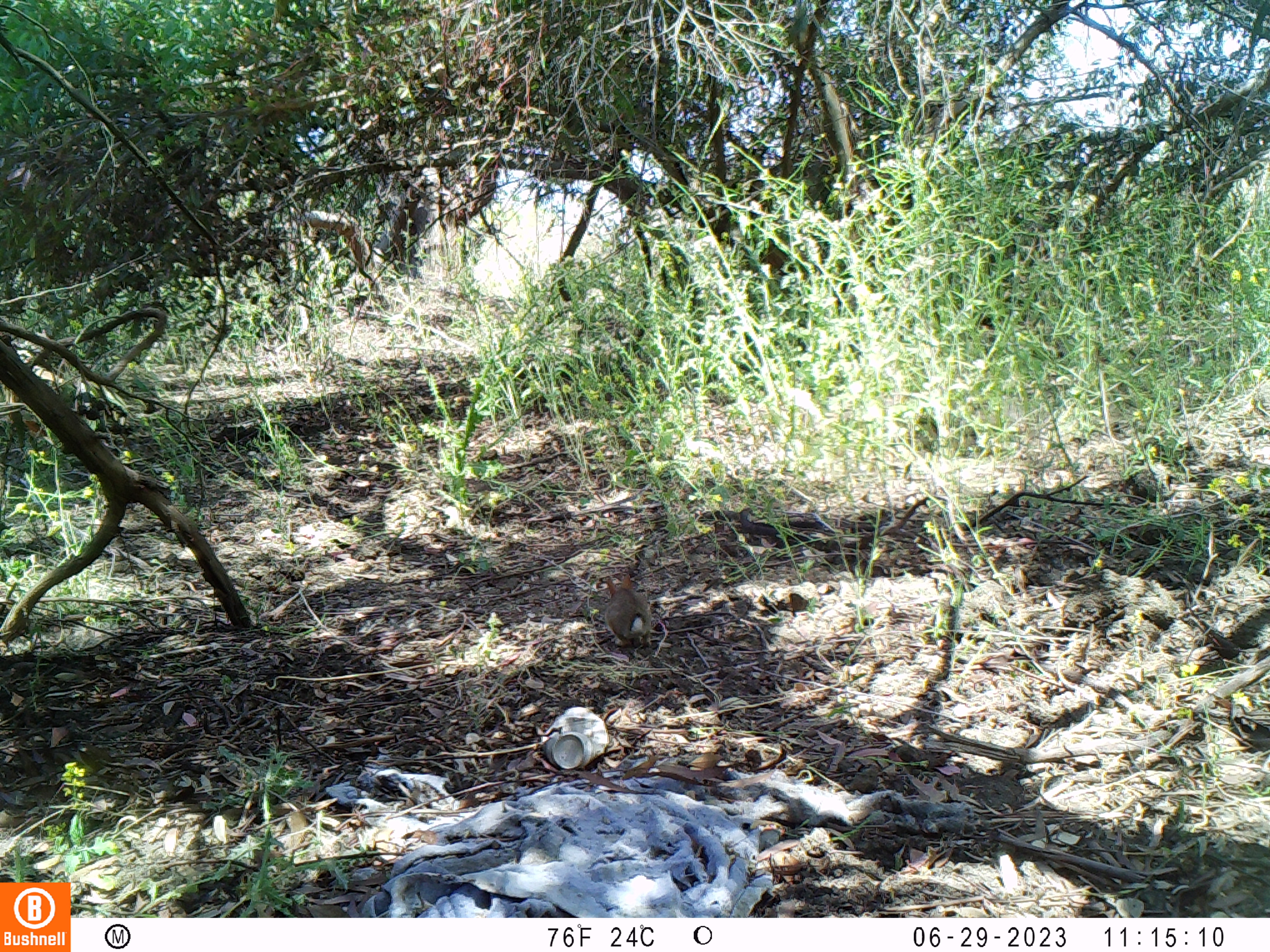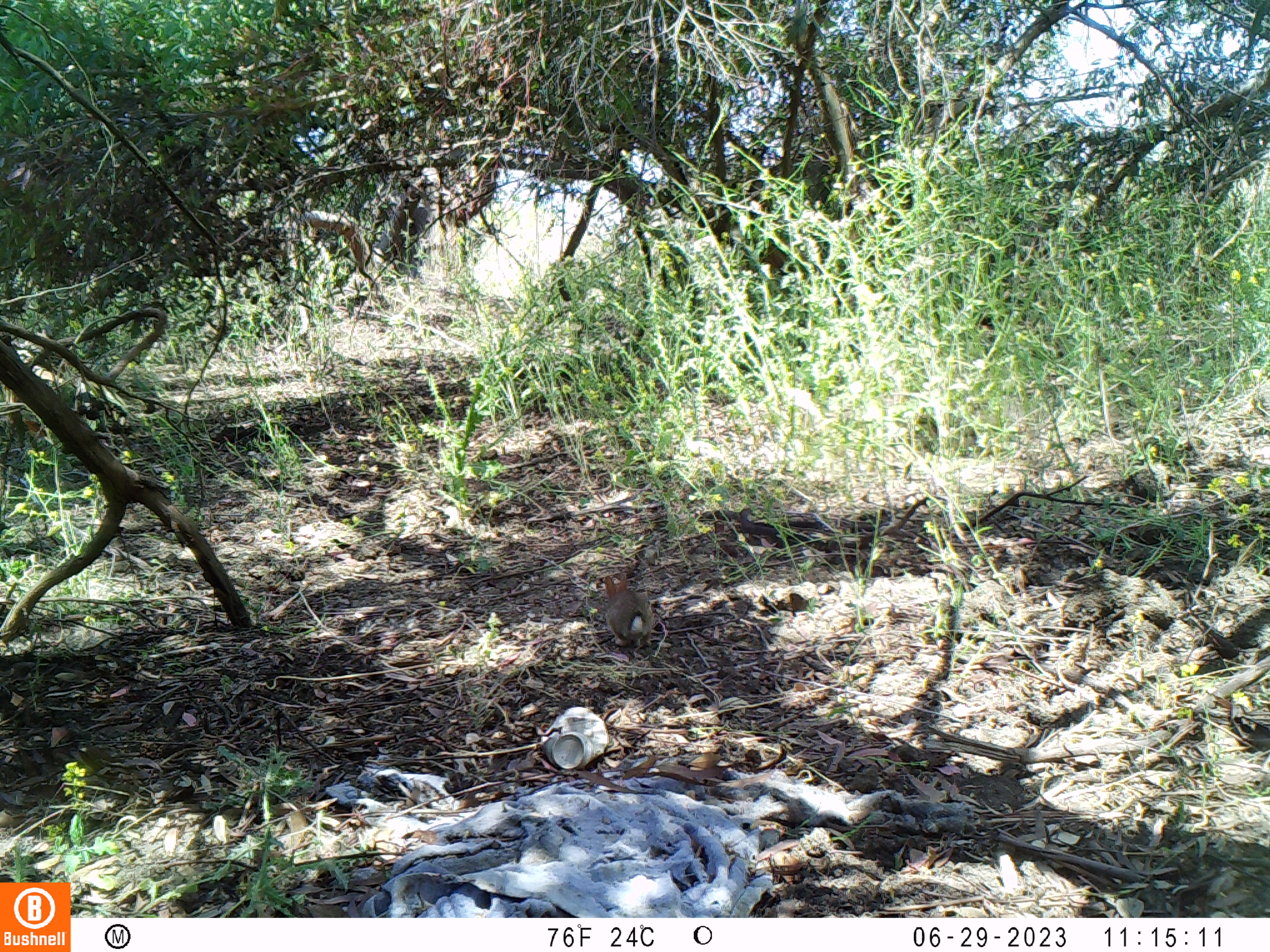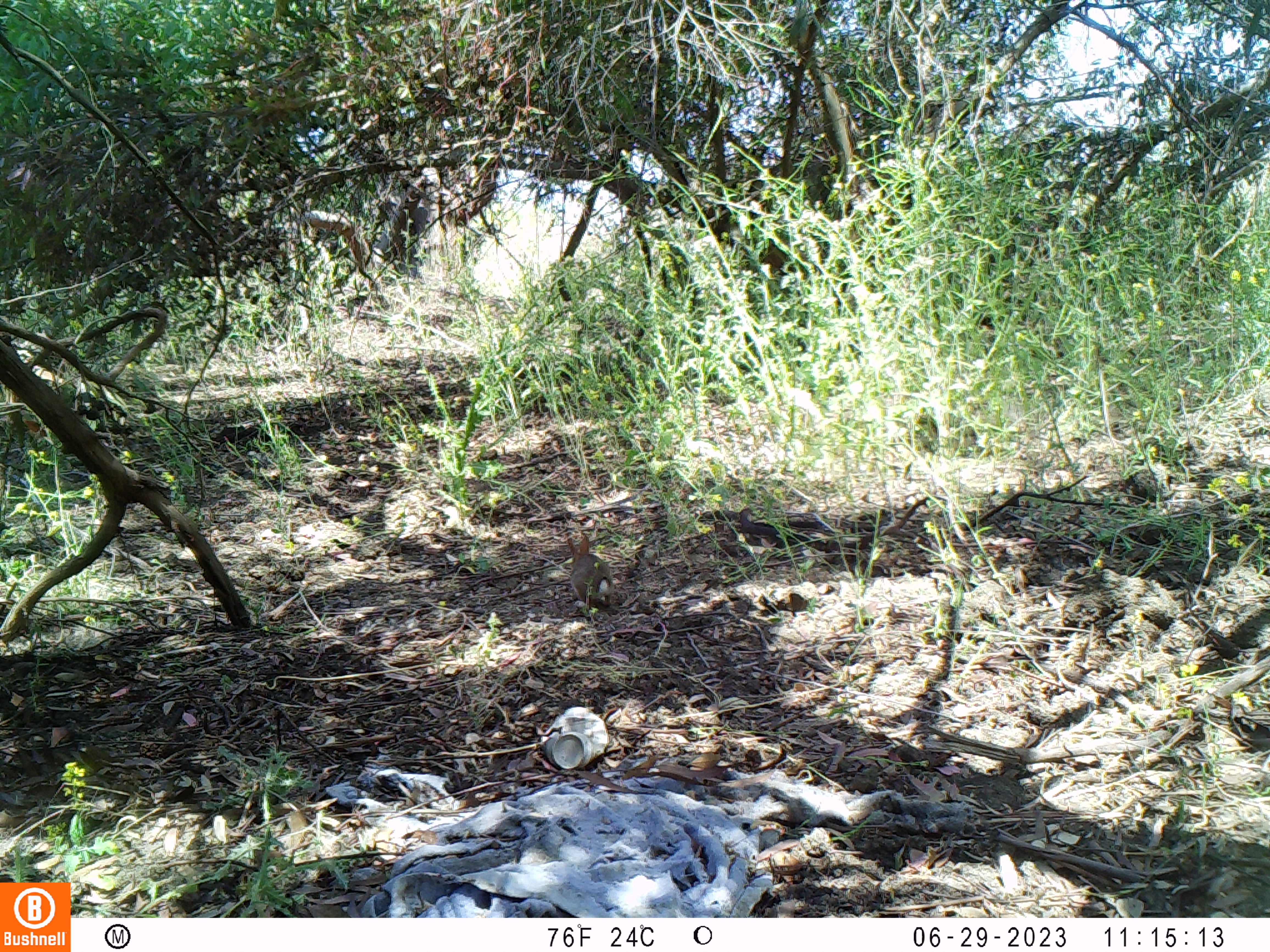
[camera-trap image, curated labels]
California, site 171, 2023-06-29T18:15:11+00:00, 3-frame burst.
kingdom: Animalia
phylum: Chordata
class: Mammalia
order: Lagomorpha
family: Leporidae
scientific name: Leporidae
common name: rabbit